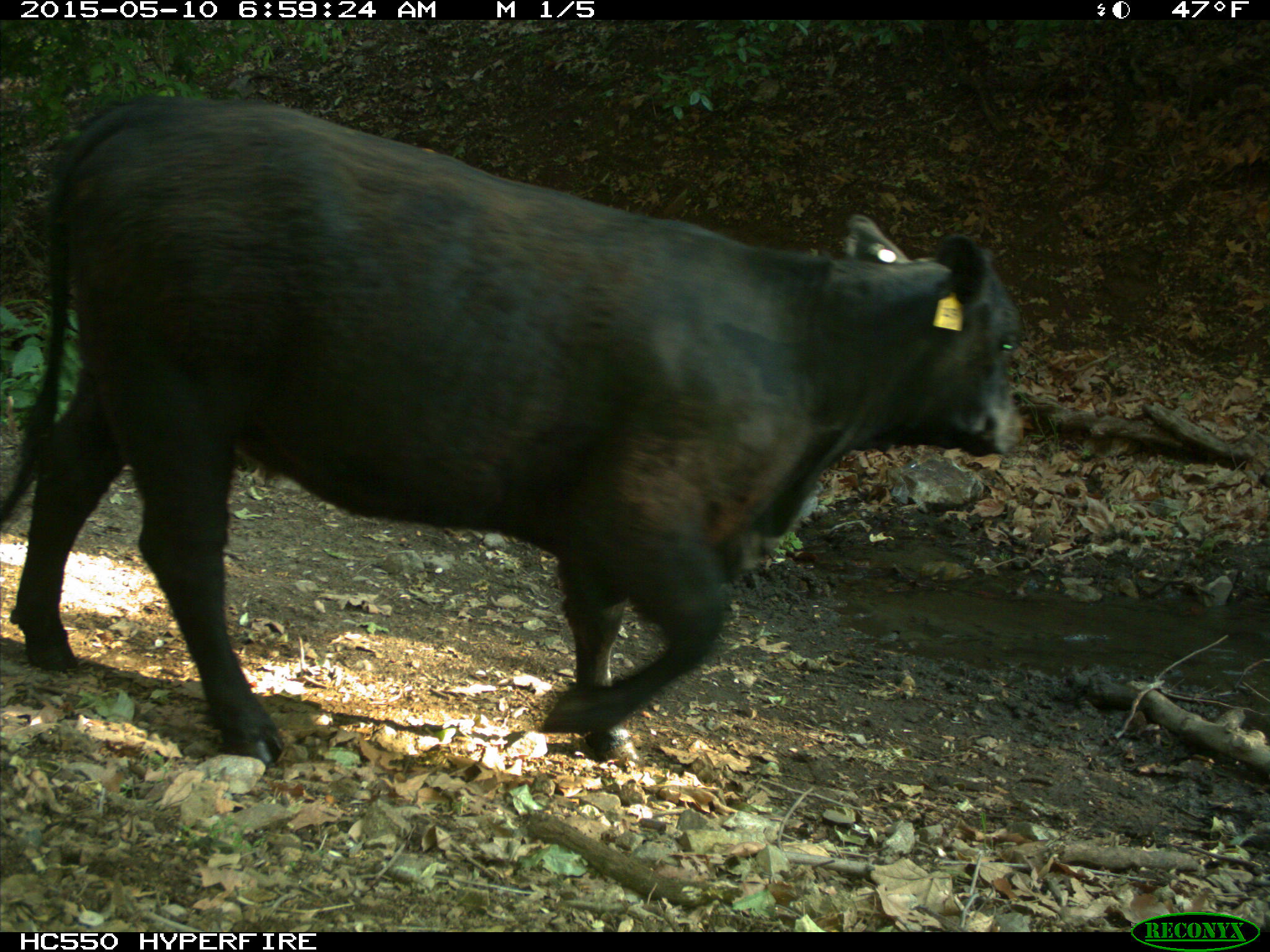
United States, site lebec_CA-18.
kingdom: Animalia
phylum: Chordata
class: Mammalia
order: Artiodactyla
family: Bovidae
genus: Bos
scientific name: Bos taurus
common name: domestic cow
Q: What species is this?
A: Bos taurus (domestic cow).